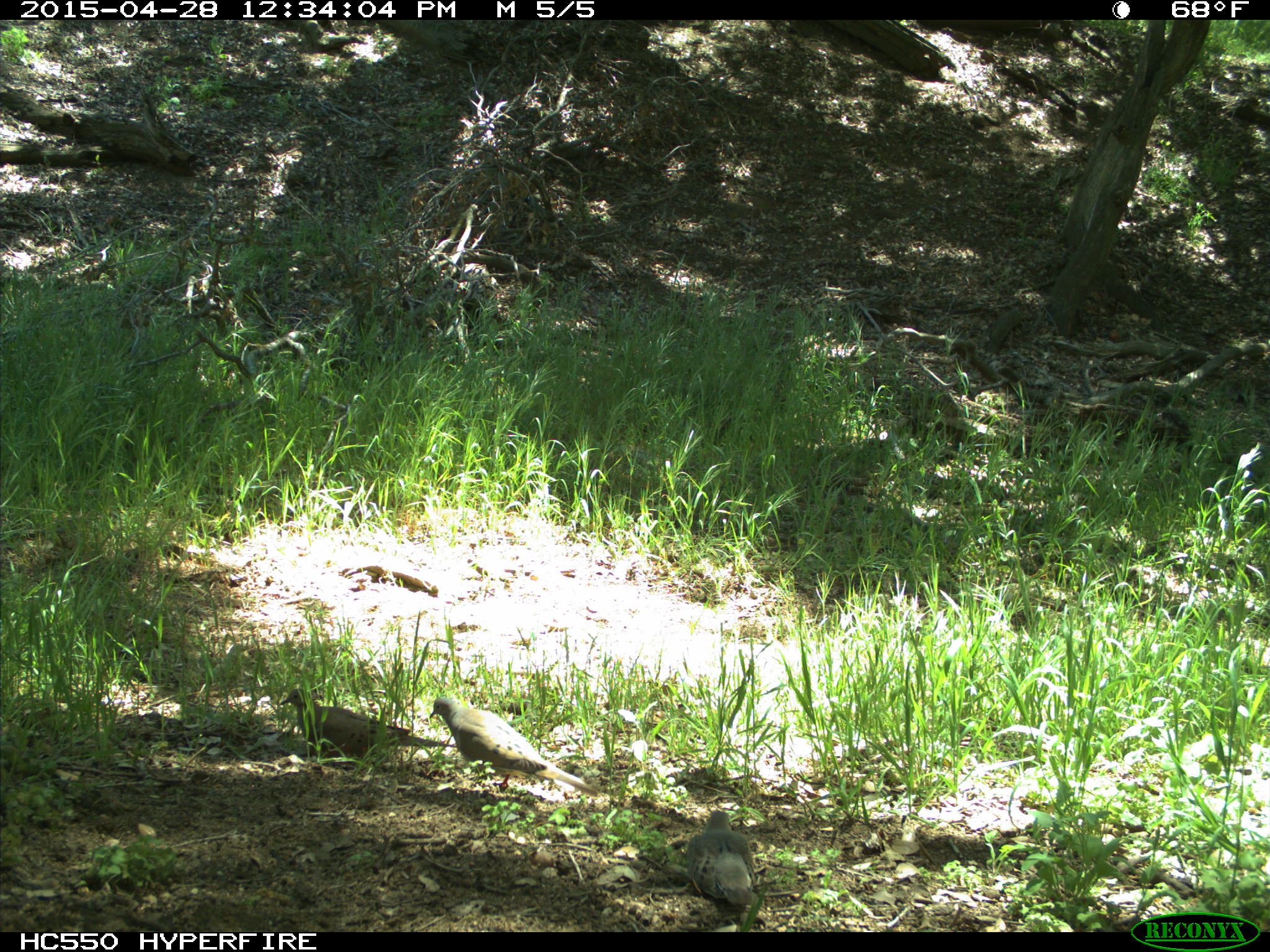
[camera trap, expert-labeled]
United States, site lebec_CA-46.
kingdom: Animalia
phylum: Chordata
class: Aves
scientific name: Aves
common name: birds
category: unidentified bird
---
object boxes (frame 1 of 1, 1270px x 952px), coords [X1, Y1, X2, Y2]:
animal: [429, 696, 598, 796]; [280, 689, 459, 757]; [685, 810, 757, 913]